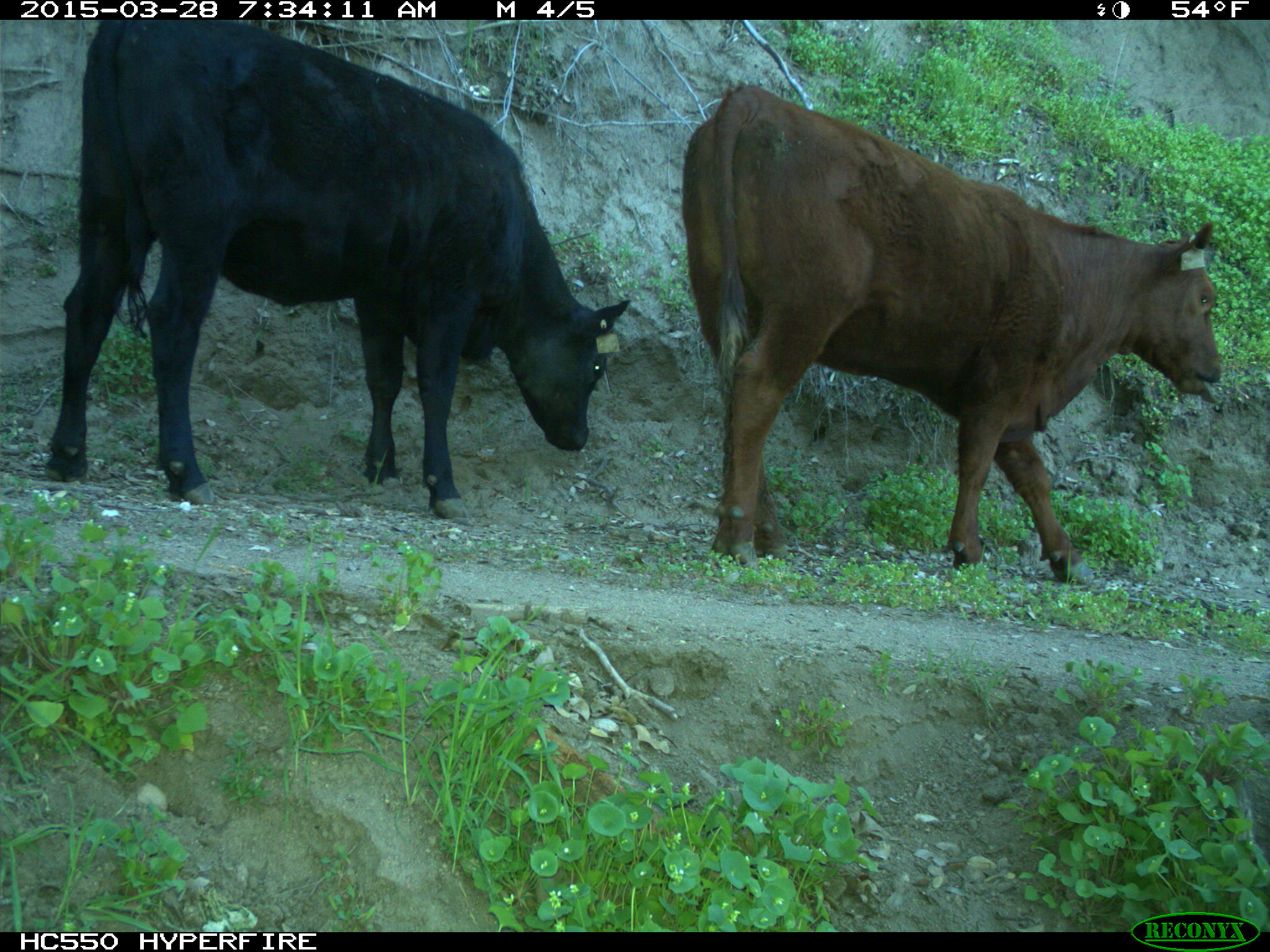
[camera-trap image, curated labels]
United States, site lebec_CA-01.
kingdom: Animalia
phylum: Chordata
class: Mammalia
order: Artiodactyla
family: Bovidae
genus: Bos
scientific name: Bos taurus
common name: domestic cow